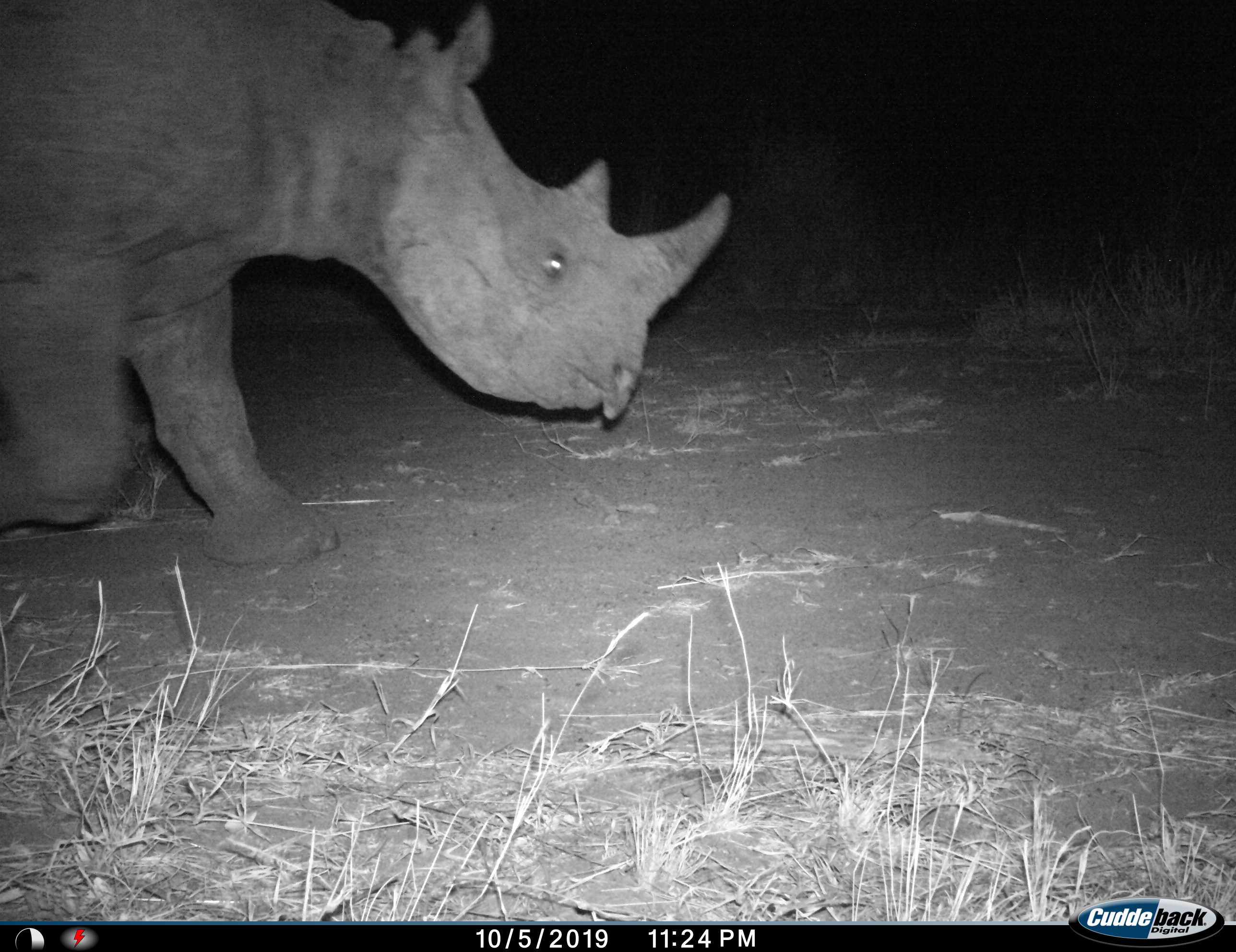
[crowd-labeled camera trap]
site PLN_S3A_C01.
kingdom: Animalia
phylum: Chordata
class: Mammalia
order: Perissodactyla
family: Rhinocerotidae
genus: Diceros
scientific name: Diceros bicornis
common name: black rhinoceros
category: rhinocerosblack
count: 1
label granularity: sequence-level